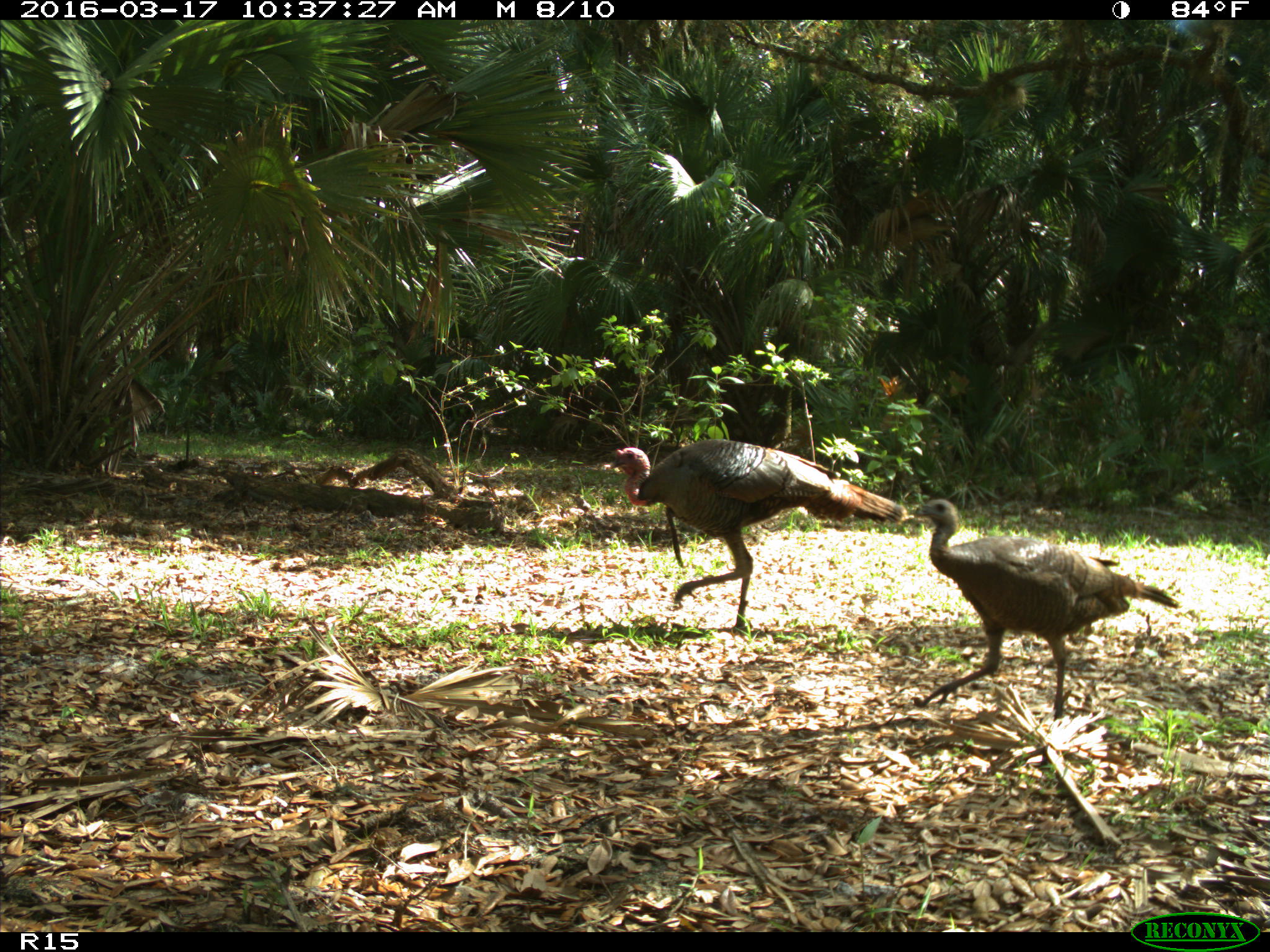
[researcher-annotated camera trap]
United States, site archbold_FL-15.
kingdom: Animalia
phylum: Chordata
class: Aves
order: Galliformes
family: Phasianidae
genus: Meleagris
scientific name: Meleagris gallopavo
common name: wild turkey